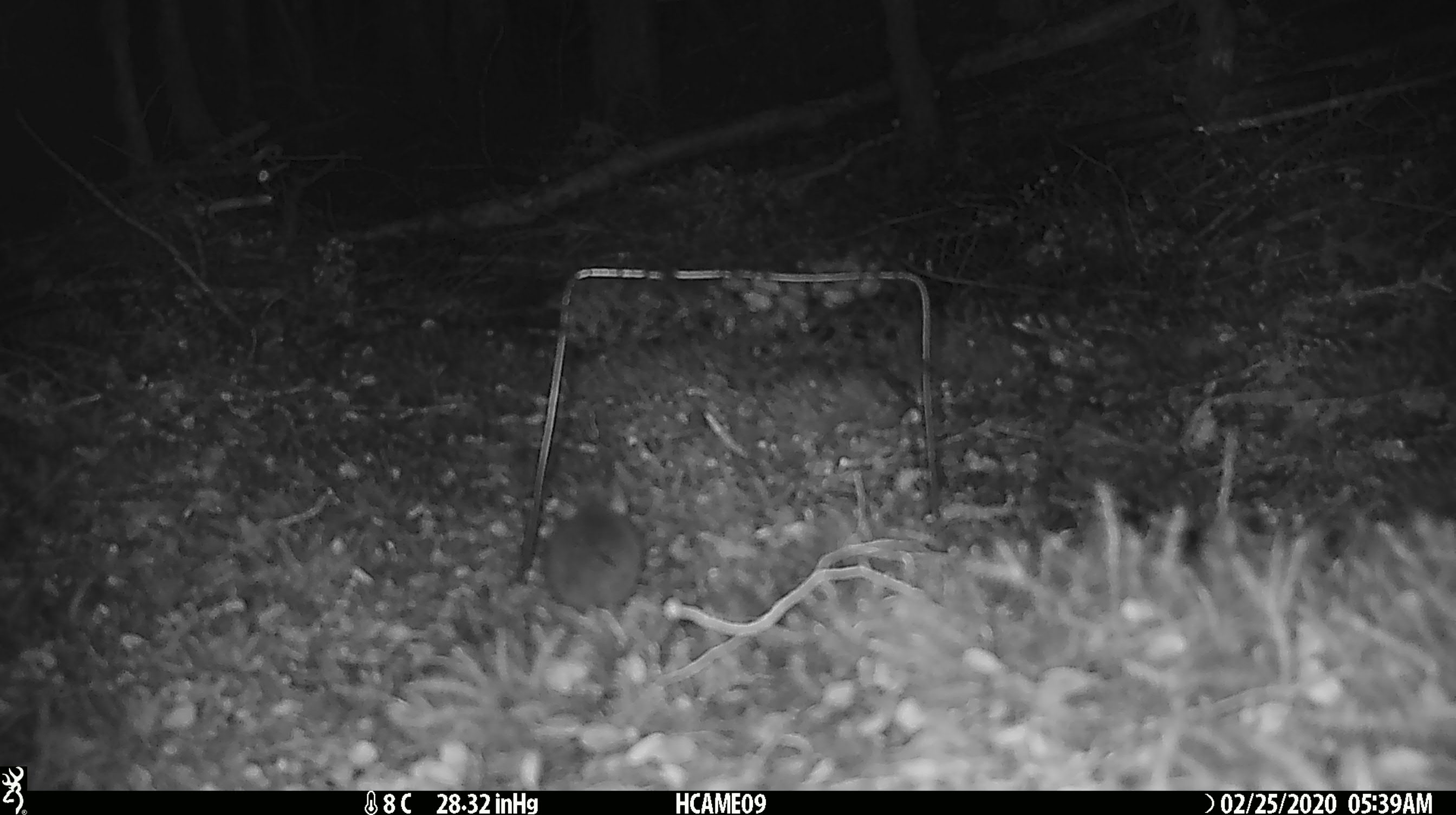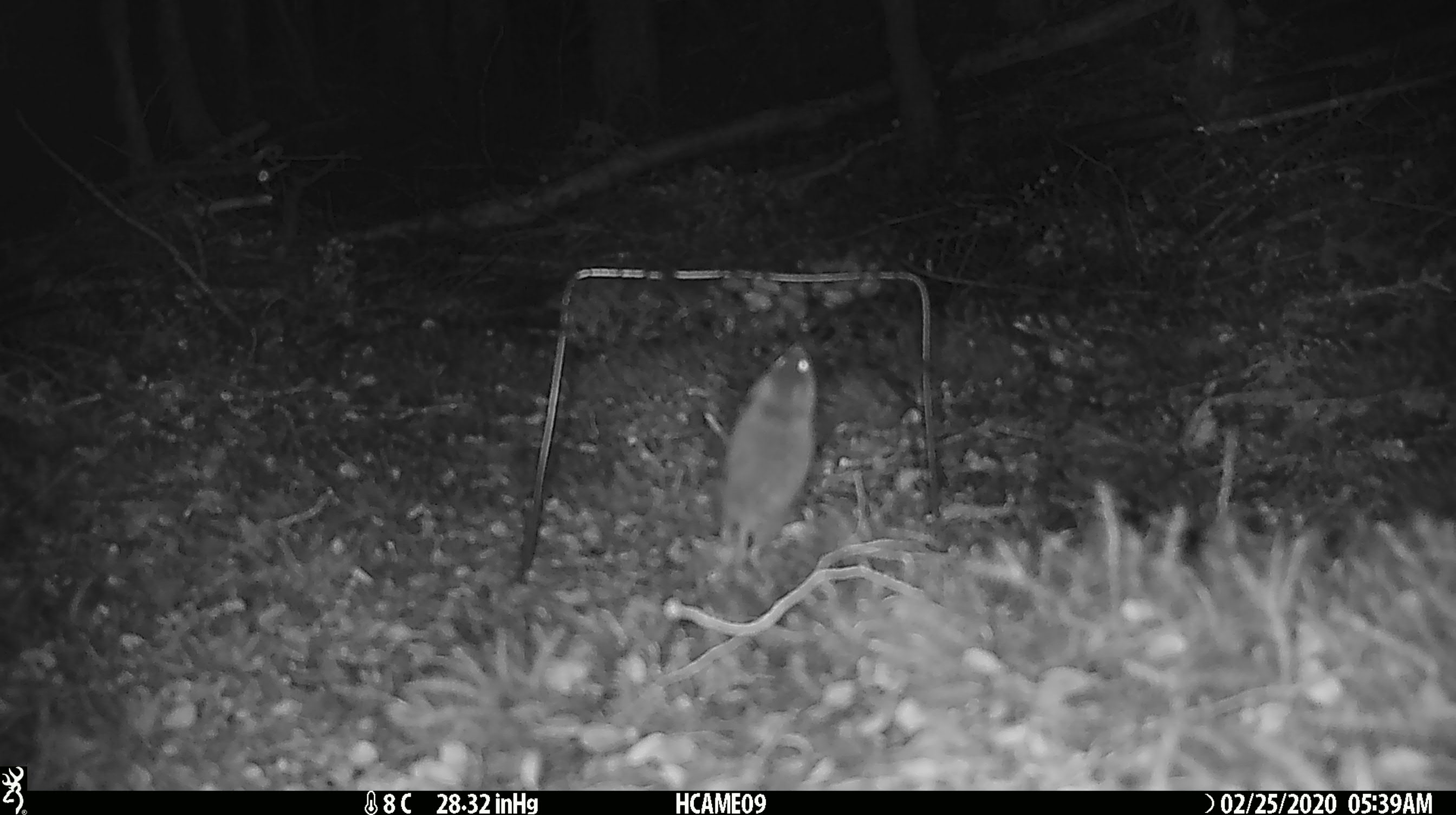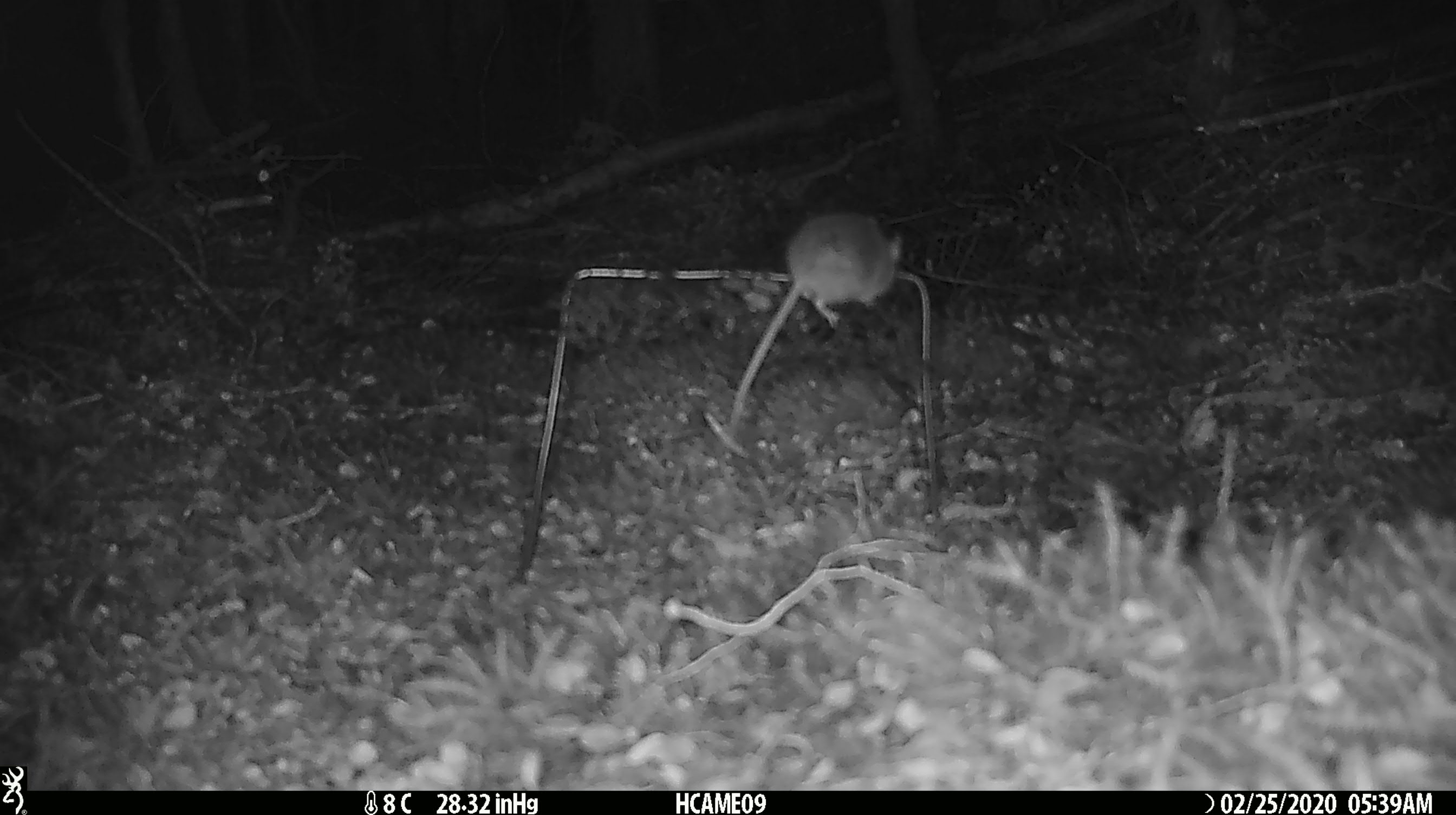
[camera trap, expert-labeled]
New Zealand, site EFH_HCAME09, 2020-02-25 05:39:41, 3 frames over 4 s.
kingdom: Animalia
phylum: Chordata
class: Mammalia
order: Rodentia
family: Muridae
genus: Mus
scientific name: Mus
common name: mouse